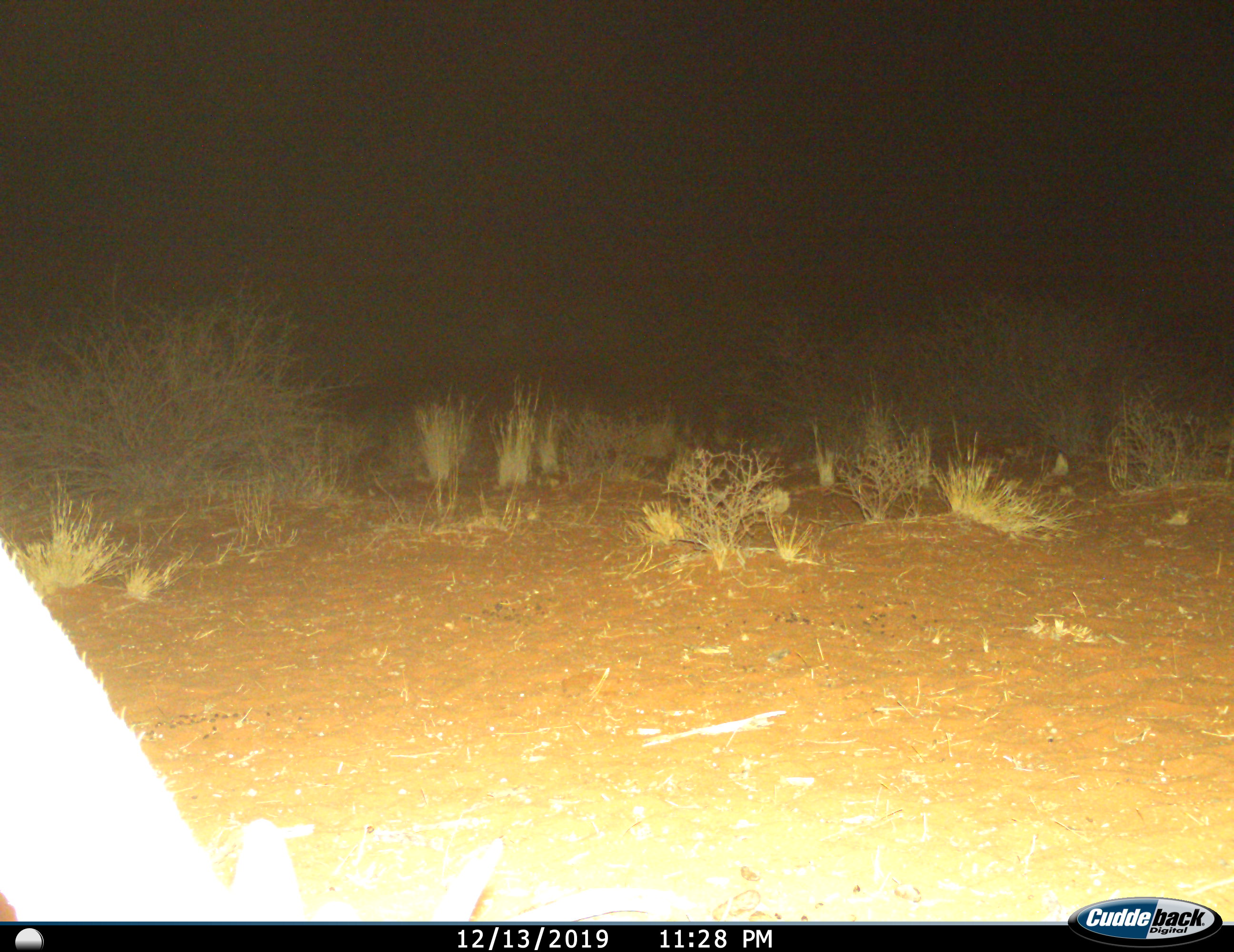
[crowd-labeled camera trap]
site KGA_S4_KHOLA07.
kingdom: Animalia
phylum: Chordata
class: Mammalia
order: Artiodactyla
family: Bovidae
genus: Antidorcas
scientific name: Antidorcas marsupialis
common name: springbok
Springbok (Antidorcas marsupialis), count 1. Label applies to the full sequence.